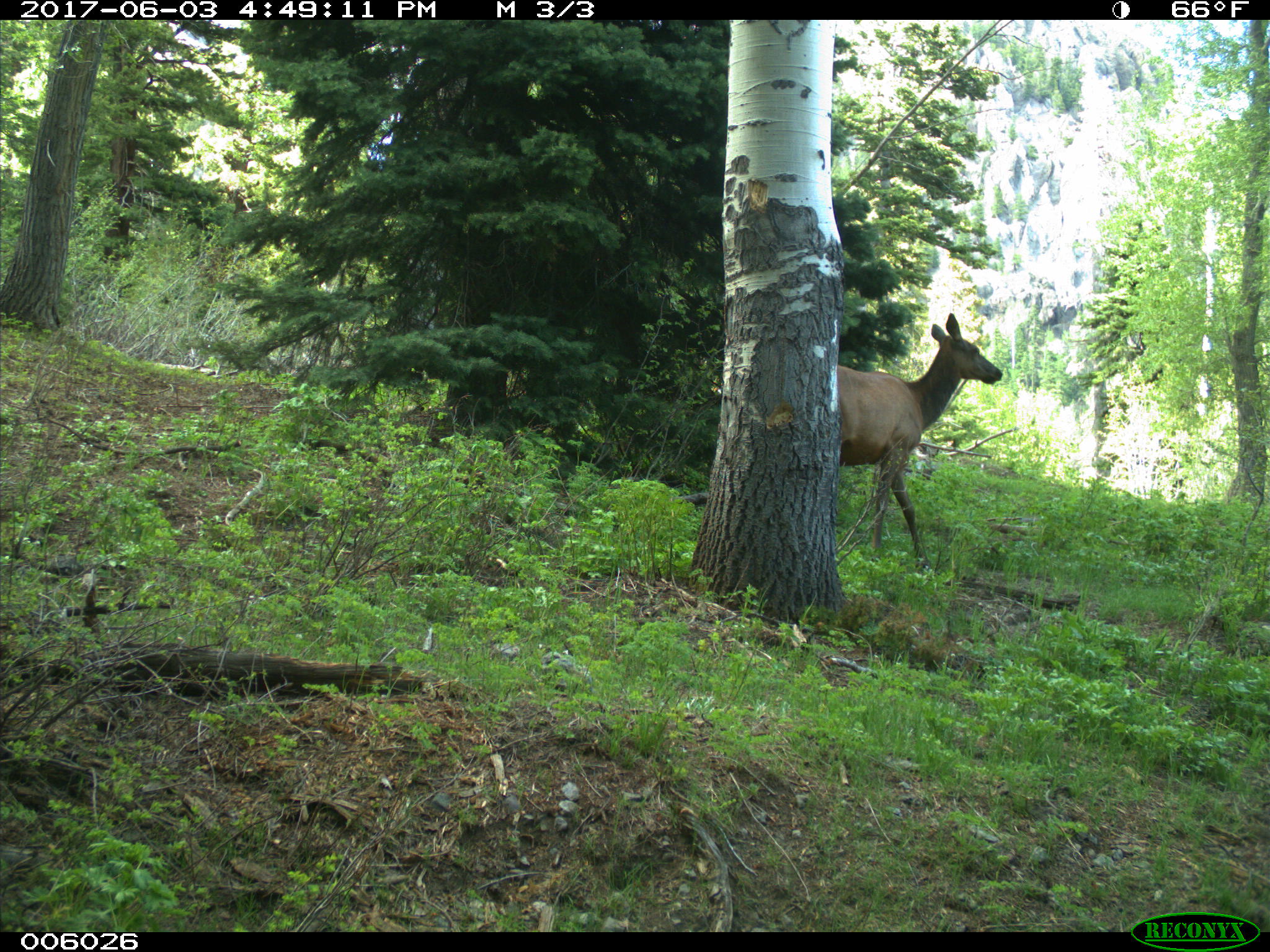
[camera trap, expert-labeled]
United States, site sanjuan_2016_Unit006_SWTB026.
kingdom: Animalia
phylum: Chordata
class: Mammalia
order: Artiodactyla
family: Cervidae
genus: Cervus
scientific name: Cervus elaphus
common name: red deer